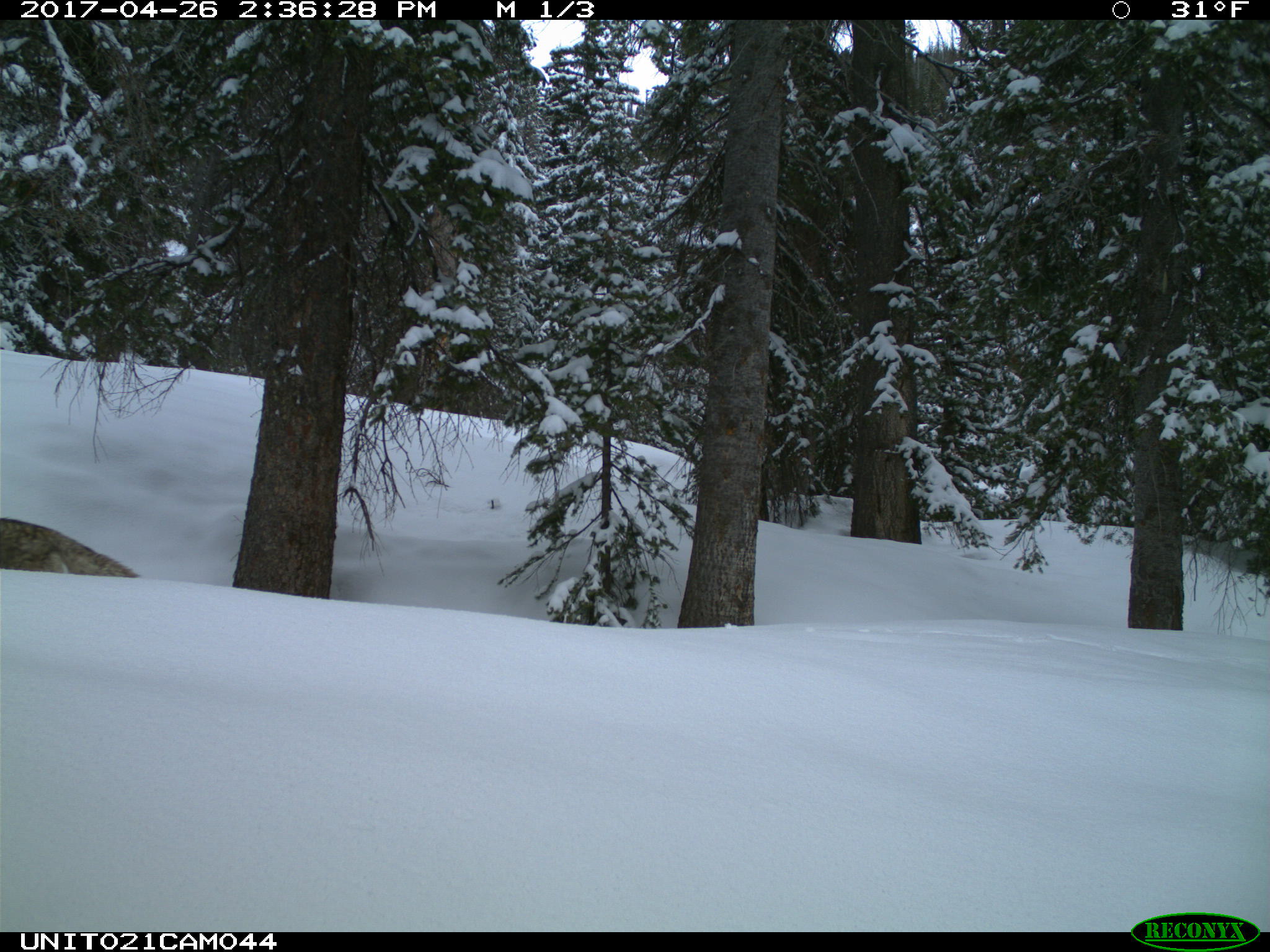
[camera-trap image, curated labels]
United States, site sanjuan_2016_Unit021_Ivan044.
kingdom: Animalia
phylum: Chordata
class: Mammalia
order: Carnivora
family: Canidae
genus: Canis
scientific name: Canis latrans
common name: coyote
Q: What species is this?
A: Canis latrans (coyote).